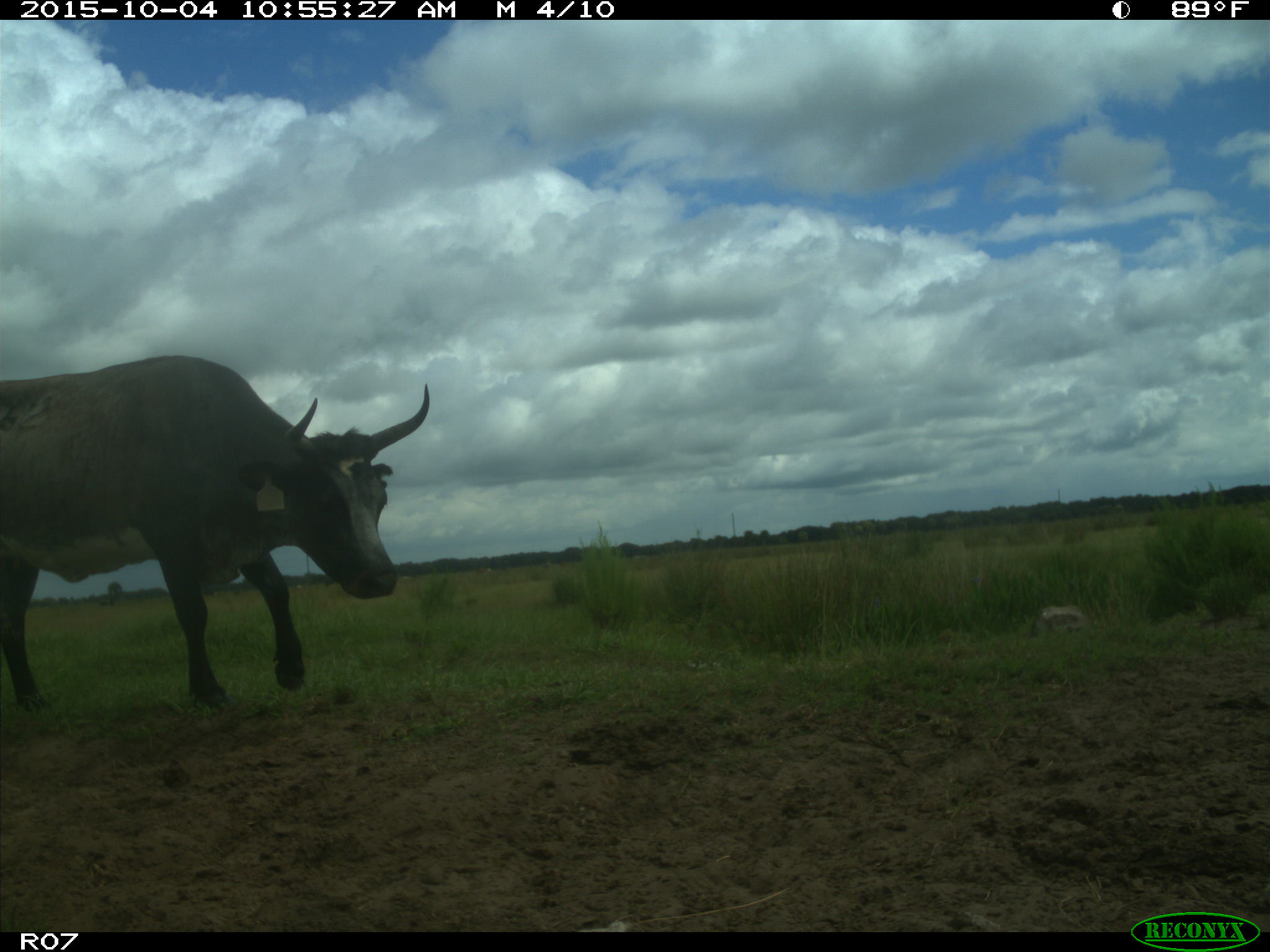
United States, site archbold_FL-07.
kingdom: Animalia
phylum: Chordata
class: Mammalia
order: Artiodactyla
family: Bovidae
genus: Bos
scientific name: Bos taurus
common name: domestic cow